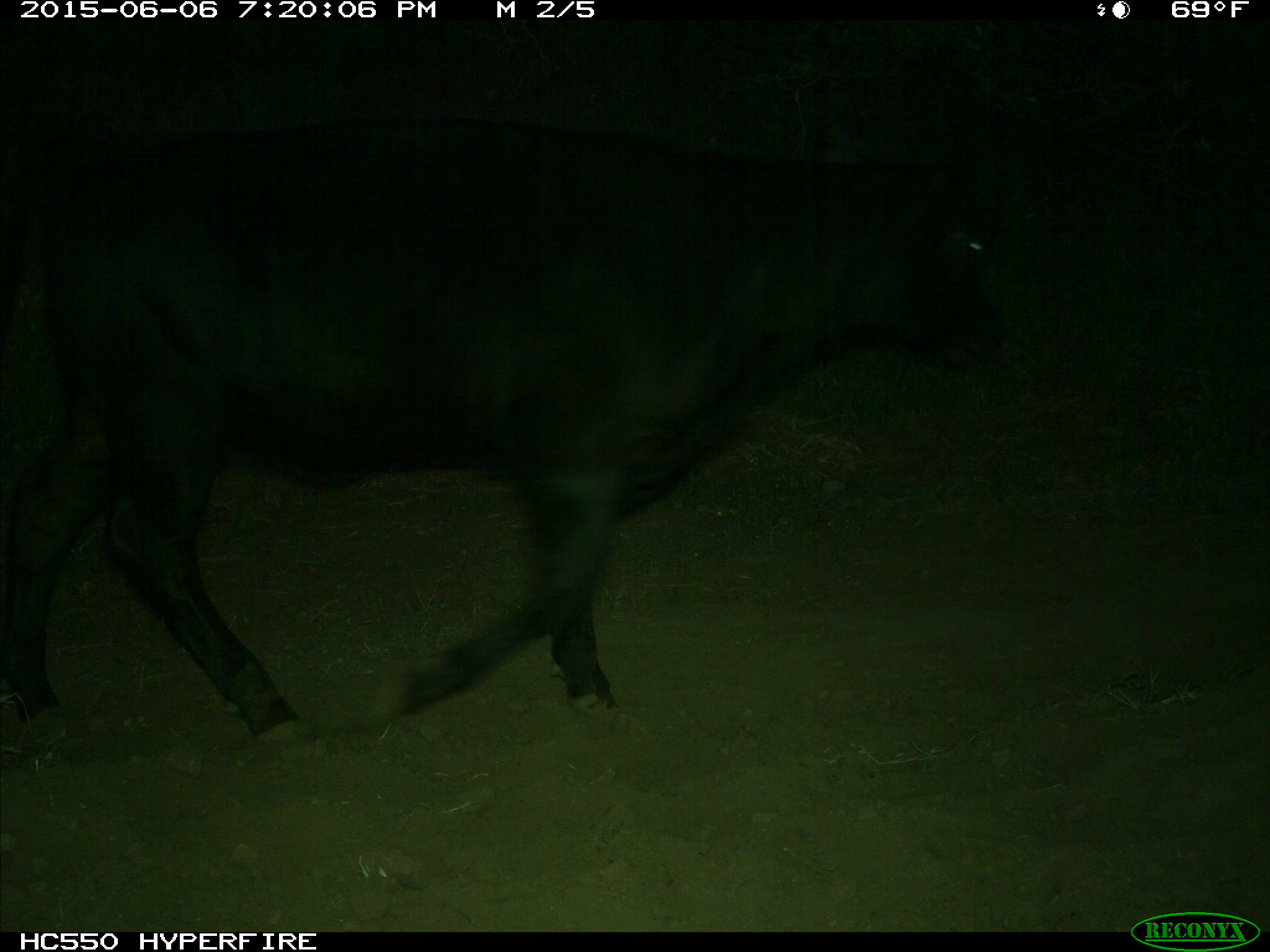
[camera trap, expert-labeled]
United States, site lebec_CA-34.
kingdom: Animalia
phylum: Chordata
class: Mammalia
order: Artiodactyla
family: Bovidae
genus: Bos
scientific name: Bos taurus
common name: domestic cow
Bos taurus (domestic cow).